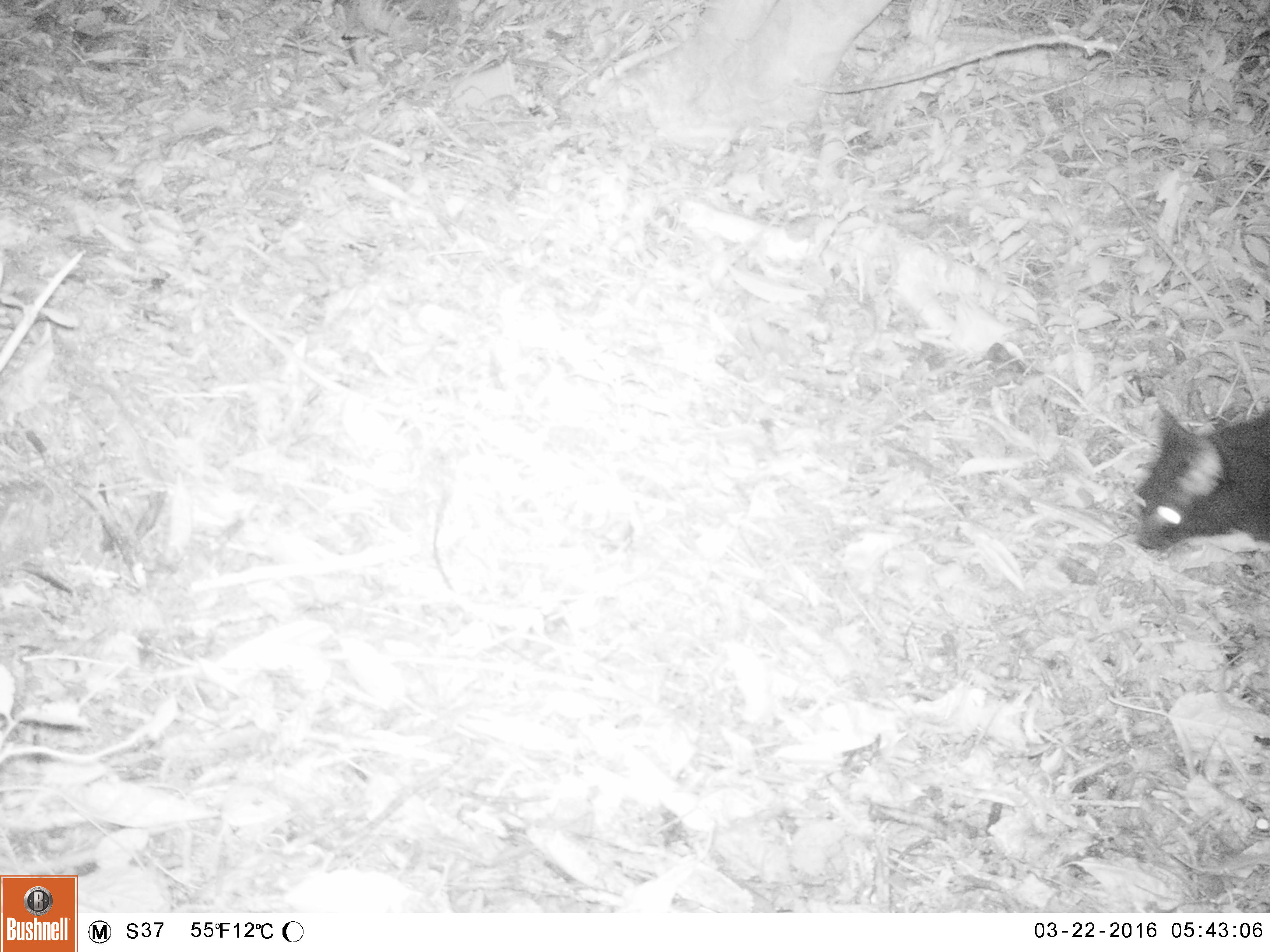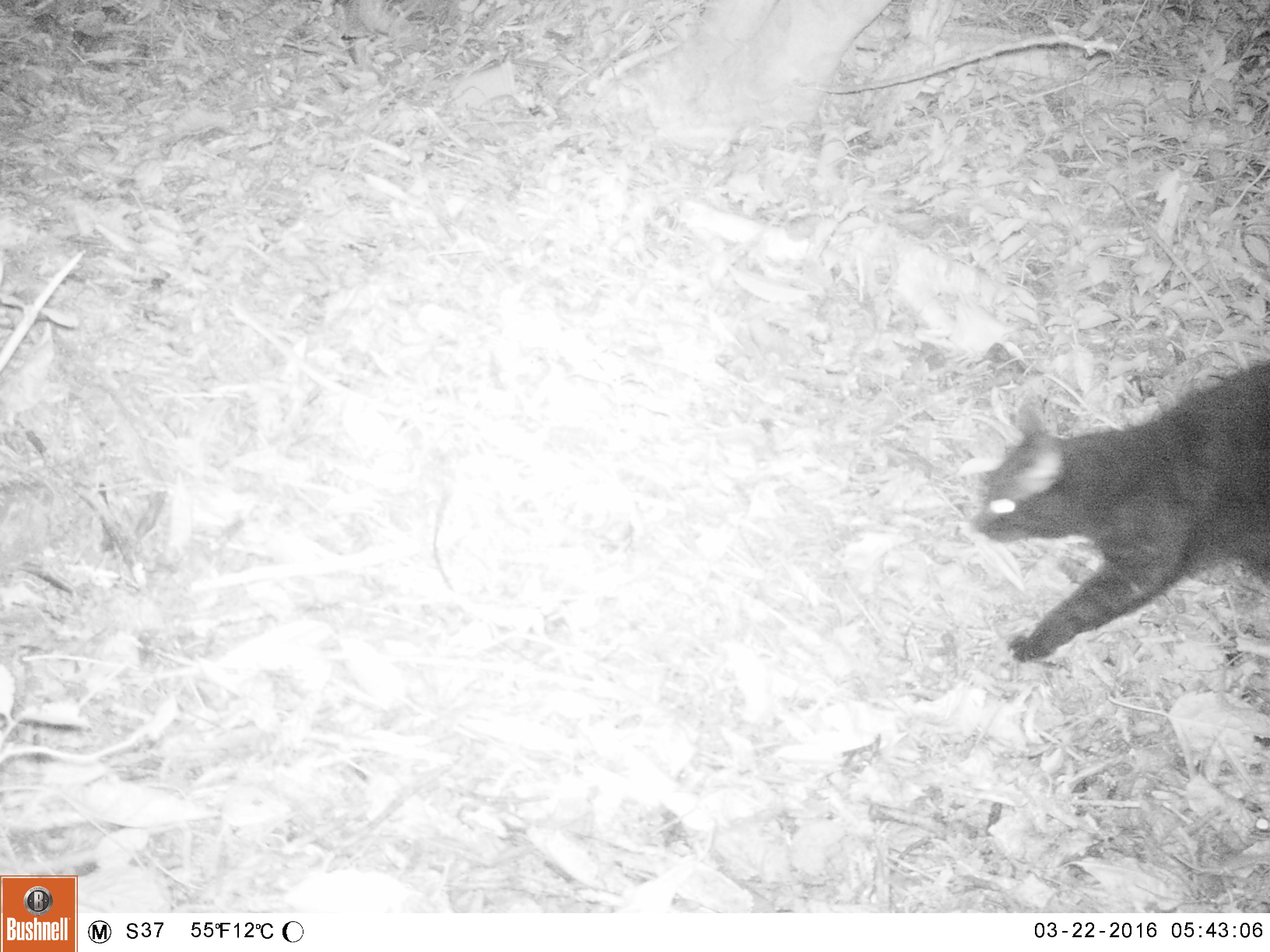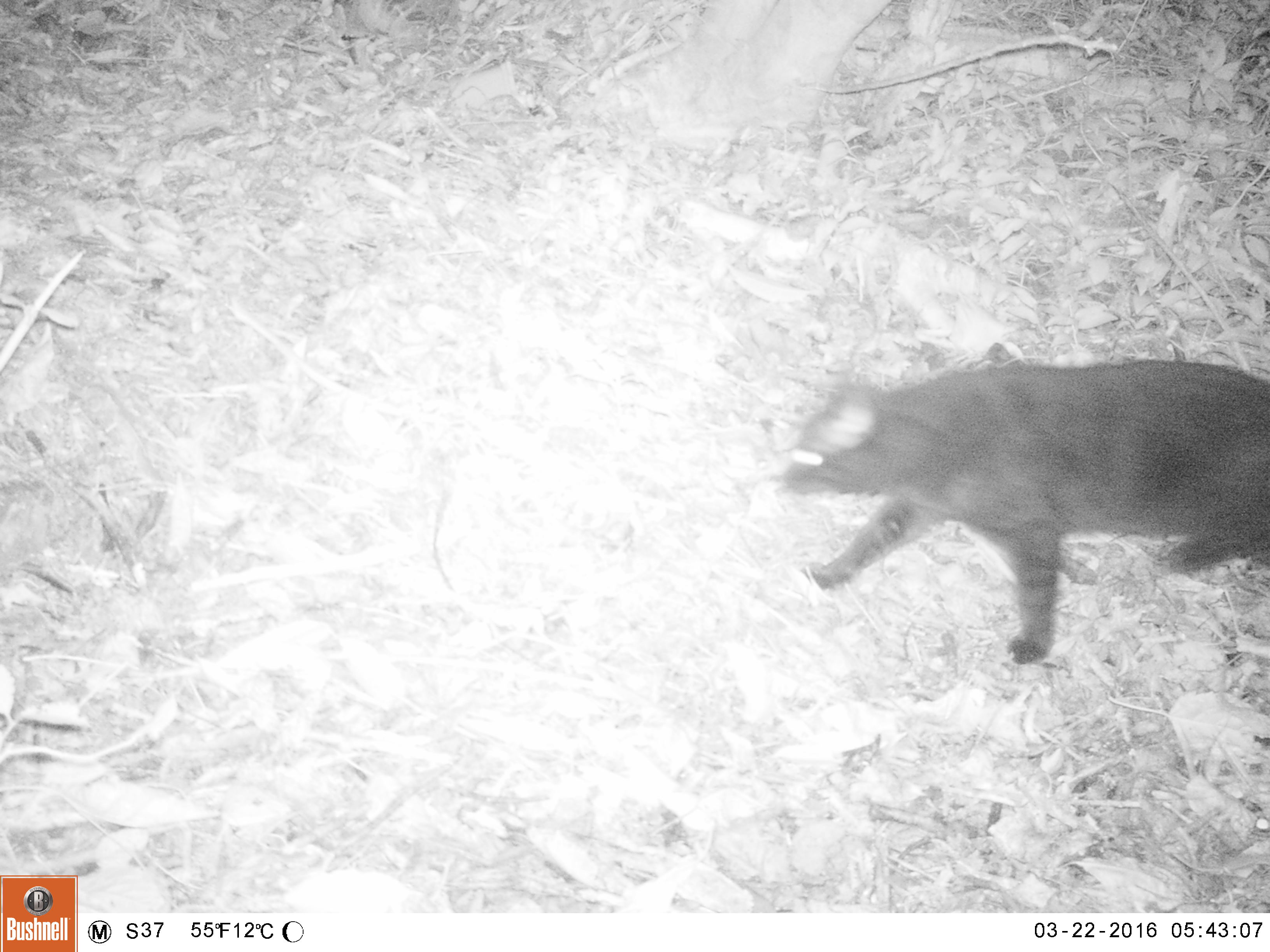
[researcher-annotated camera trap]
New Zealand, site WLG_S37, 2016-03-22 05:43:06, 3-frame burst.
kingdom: Animalia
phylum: Chordata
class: Mammalia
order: Carnivora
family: Felidae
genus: Felis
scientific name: Felis catus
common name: domestic cat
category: cat